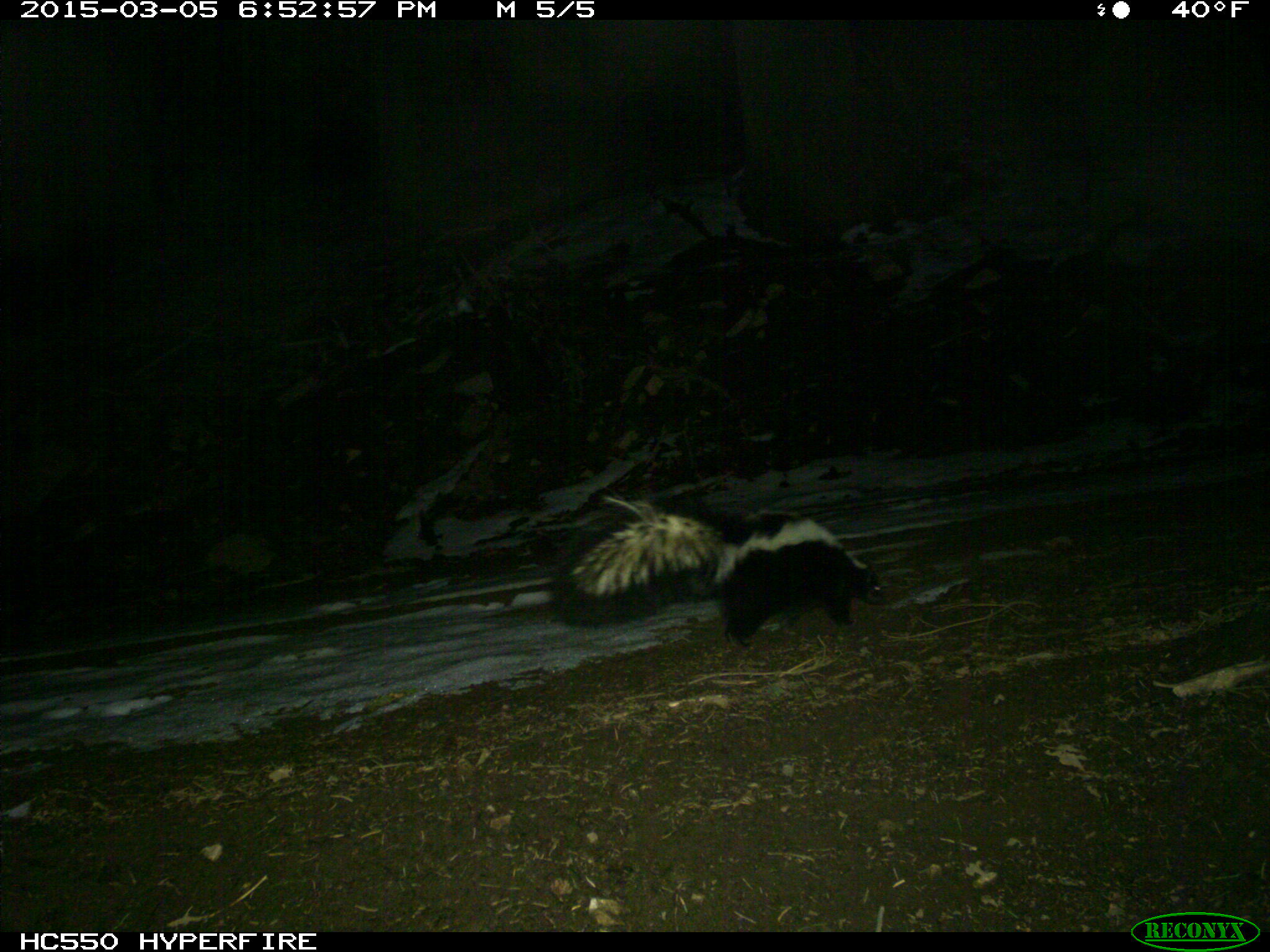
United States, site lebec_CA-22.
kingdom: Animalia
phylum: Chordata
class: Mammalia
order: Carnivora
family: Mephitidae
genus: Mephitis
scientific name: Mephitis mephitis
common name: striped skunk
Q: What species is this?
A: Mephitis mephitis (striped skunk).